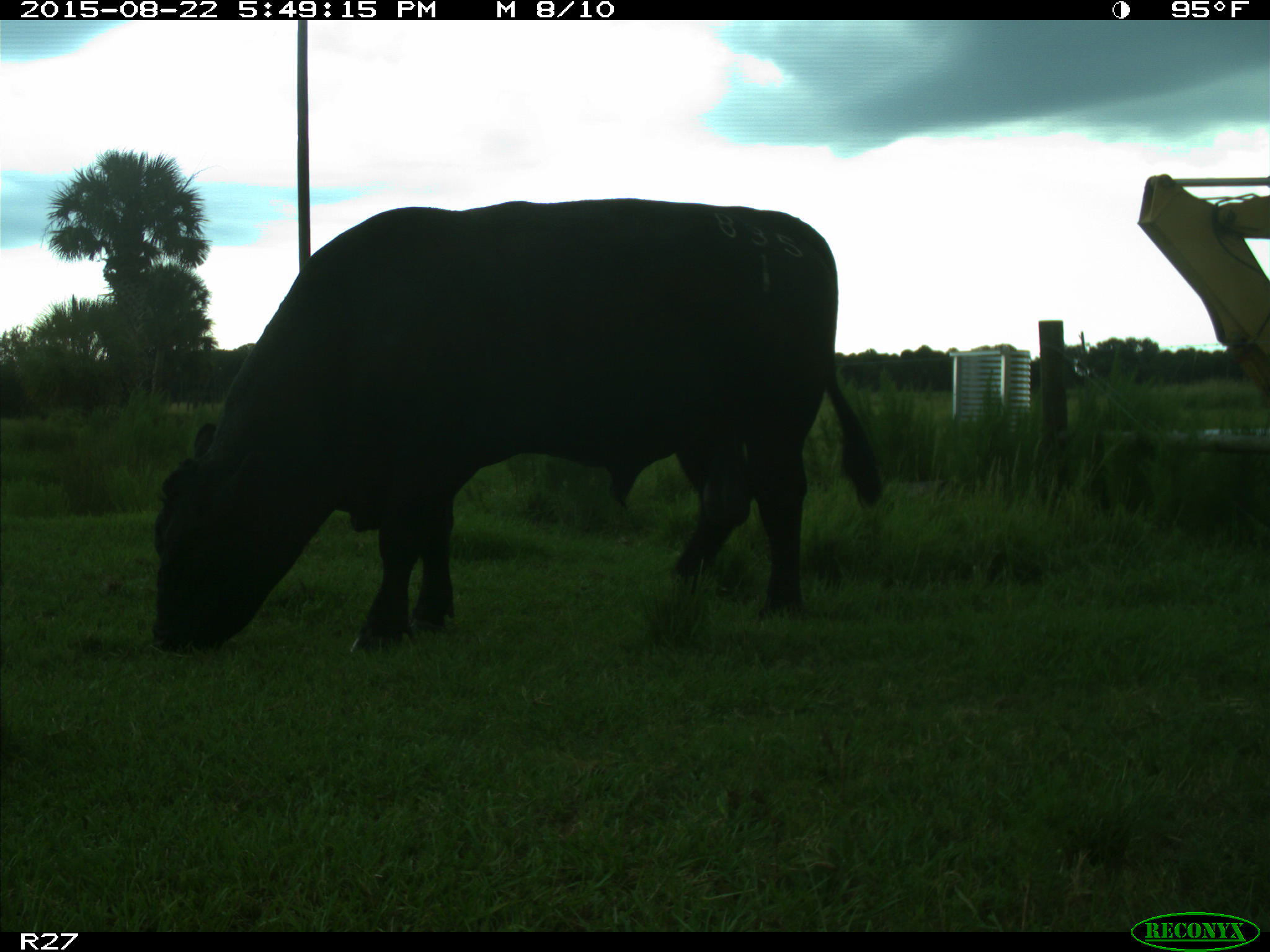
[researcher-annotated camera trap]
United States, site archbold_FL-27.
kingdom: Animalia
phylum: Chordata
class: Mammalia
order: Artiodactyla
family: Bovidae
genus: Bos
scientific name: Bos taurus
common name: domestic cow